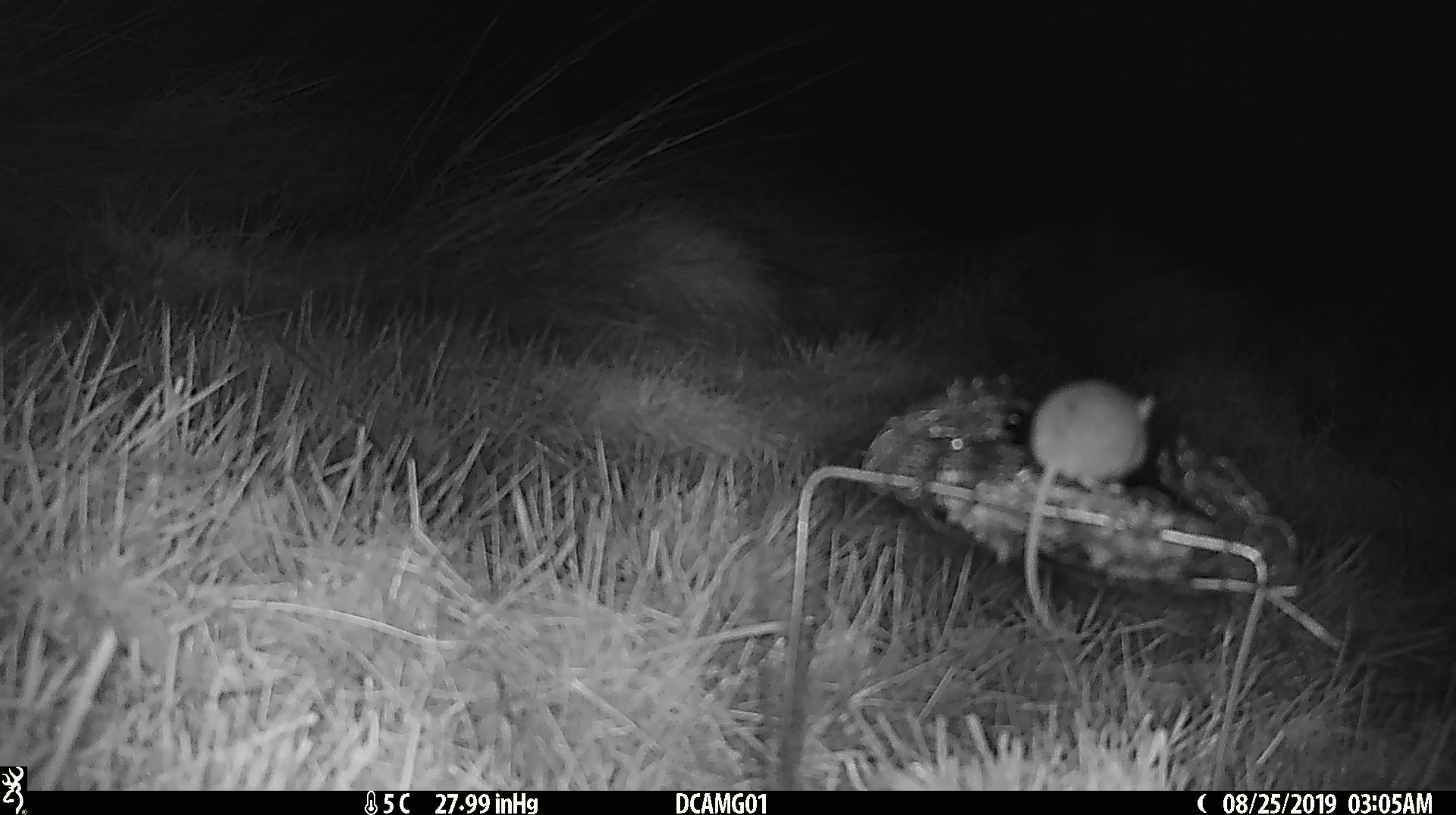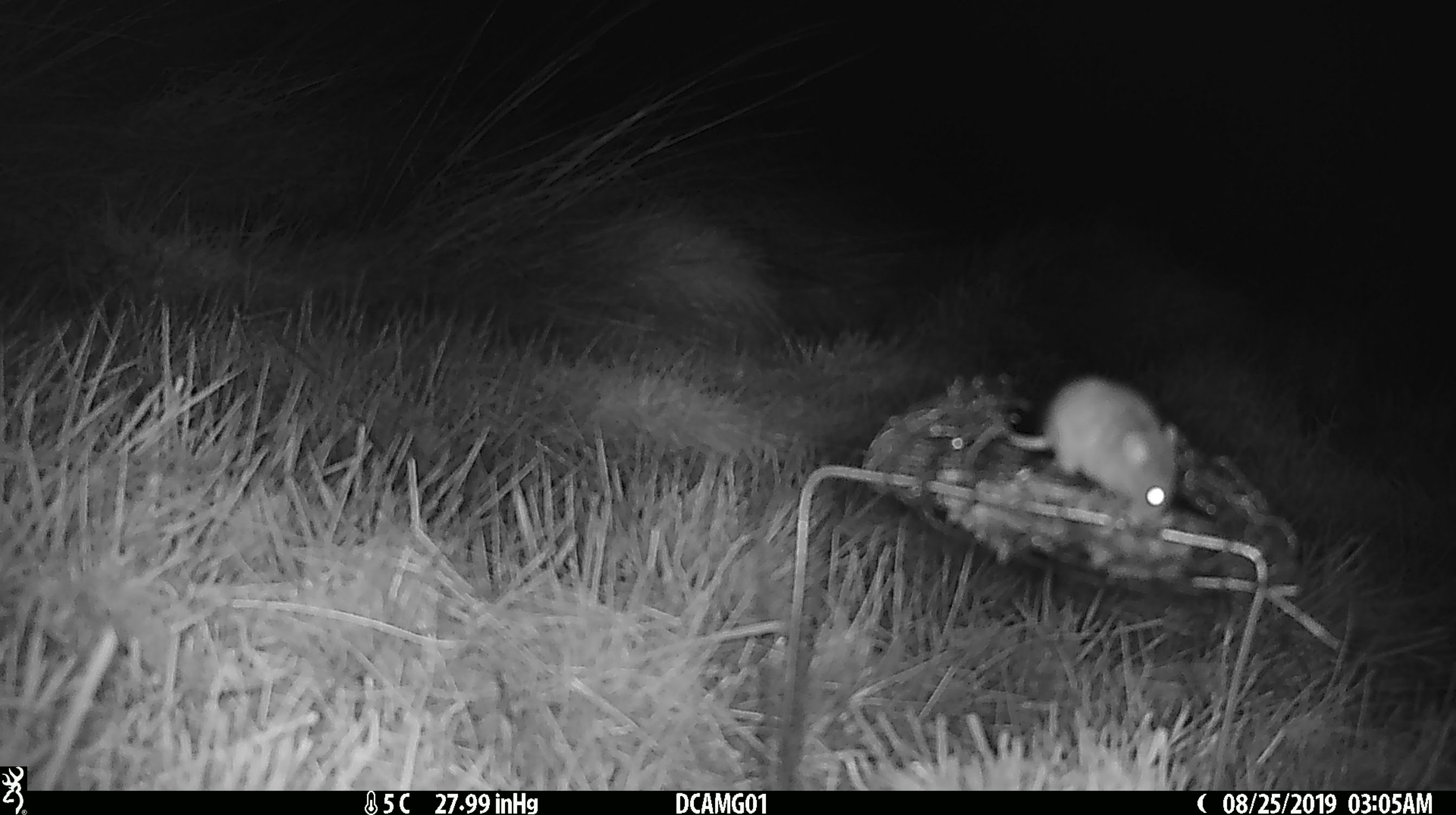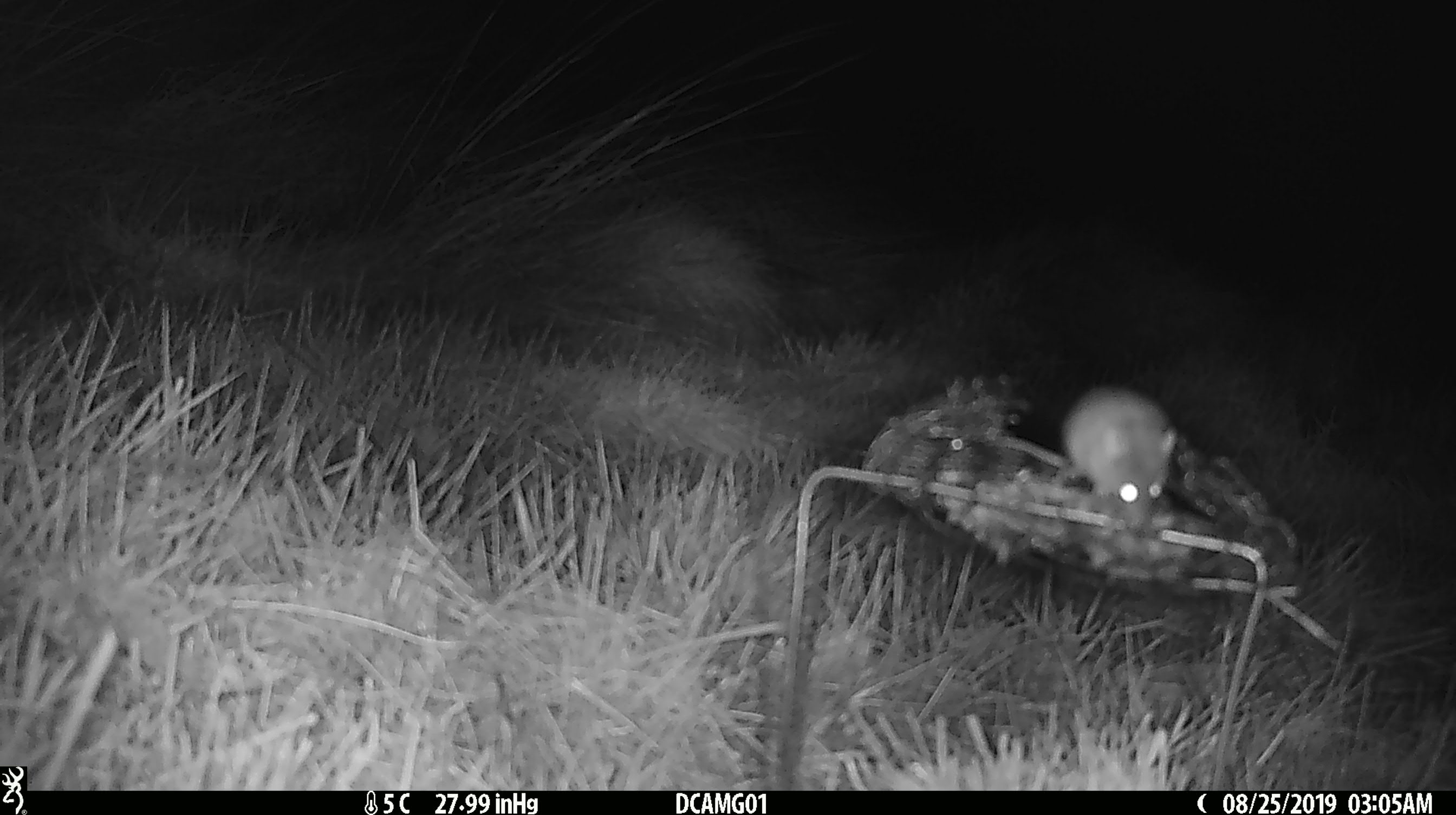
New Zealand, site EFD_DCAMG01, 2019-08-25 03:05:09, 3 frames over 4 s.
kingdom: Animalia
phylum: Chordata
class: Mammalia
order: Rodentia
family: Muridae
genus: Mus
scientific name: Mus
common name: mouse